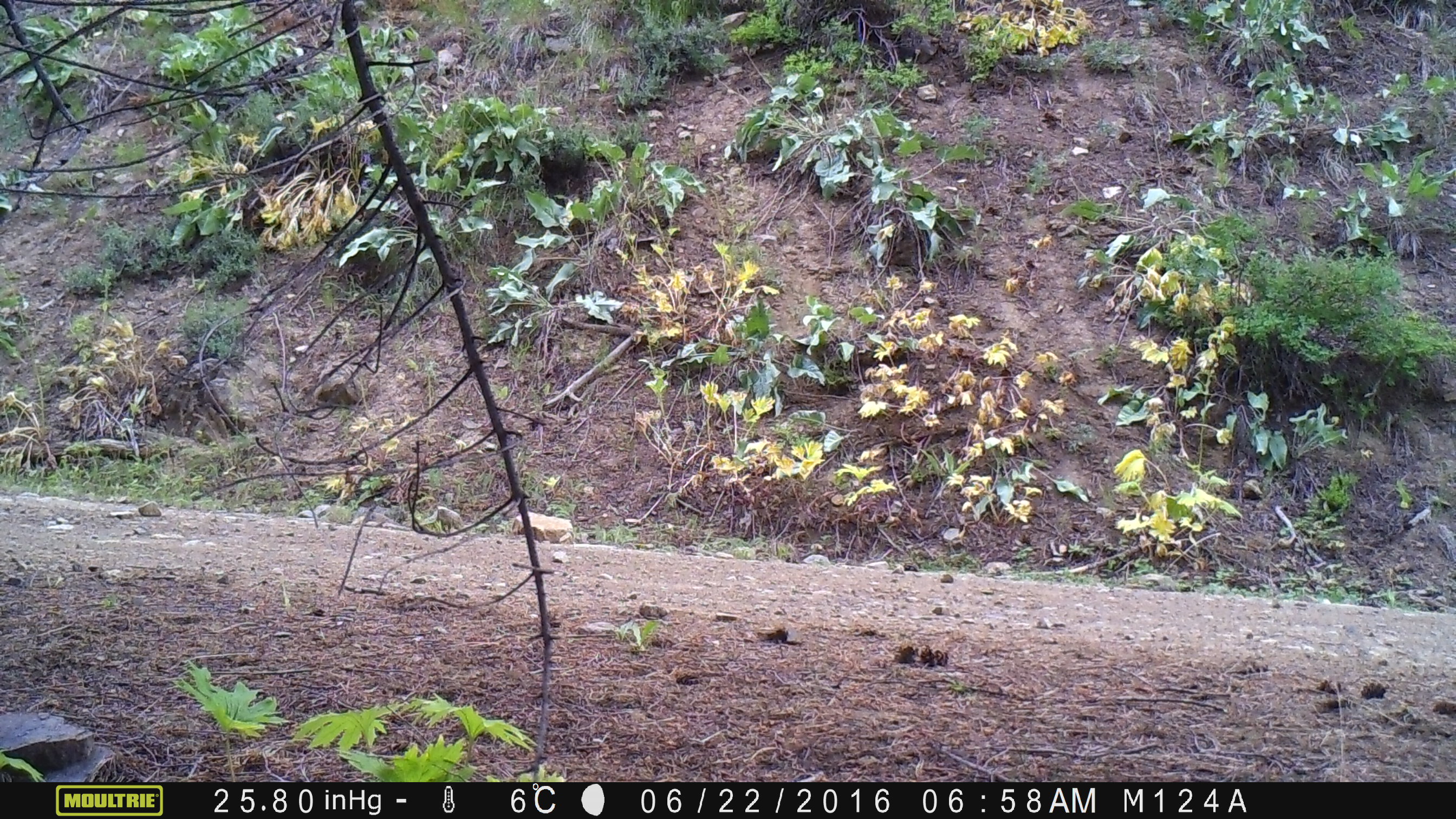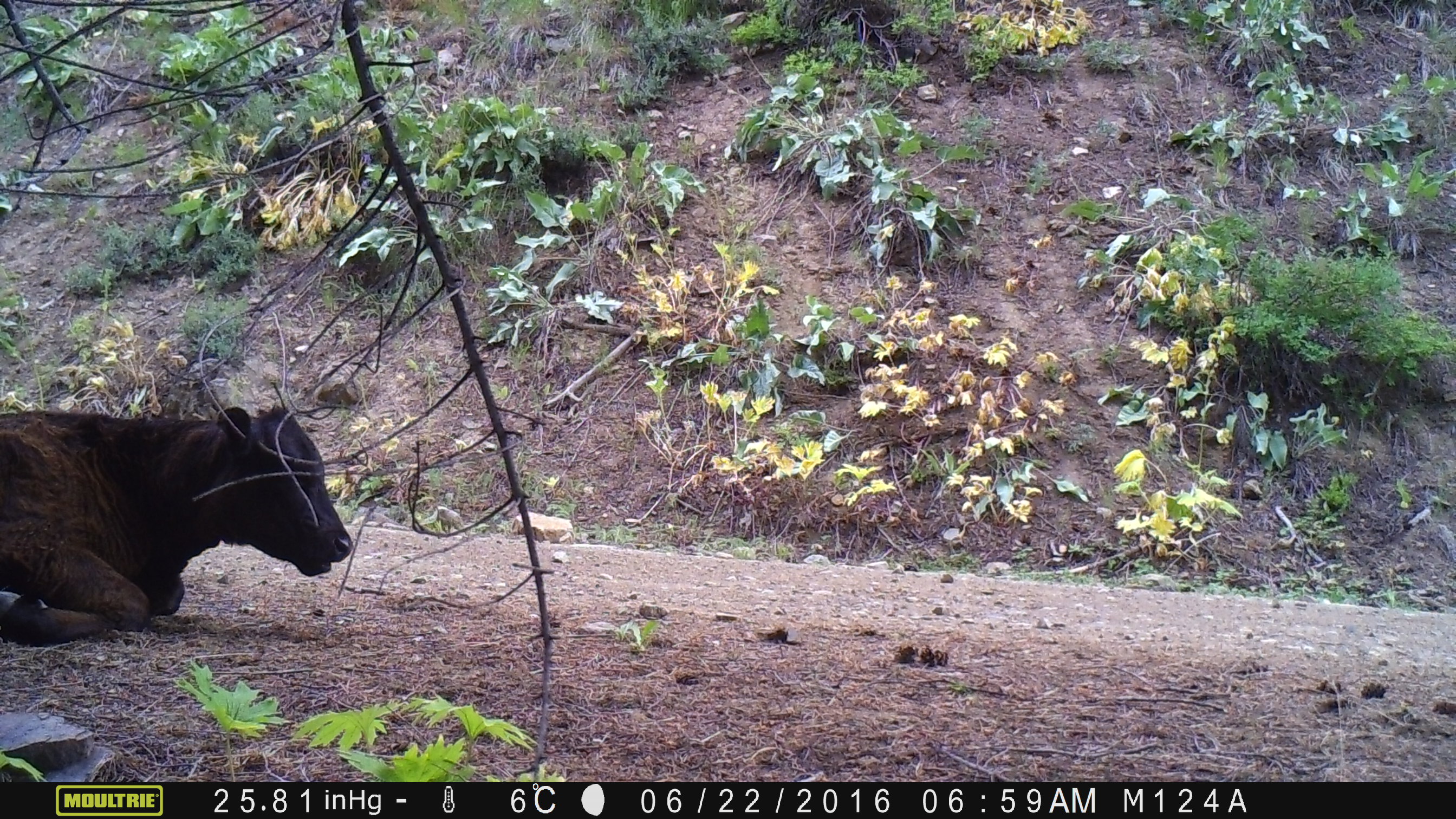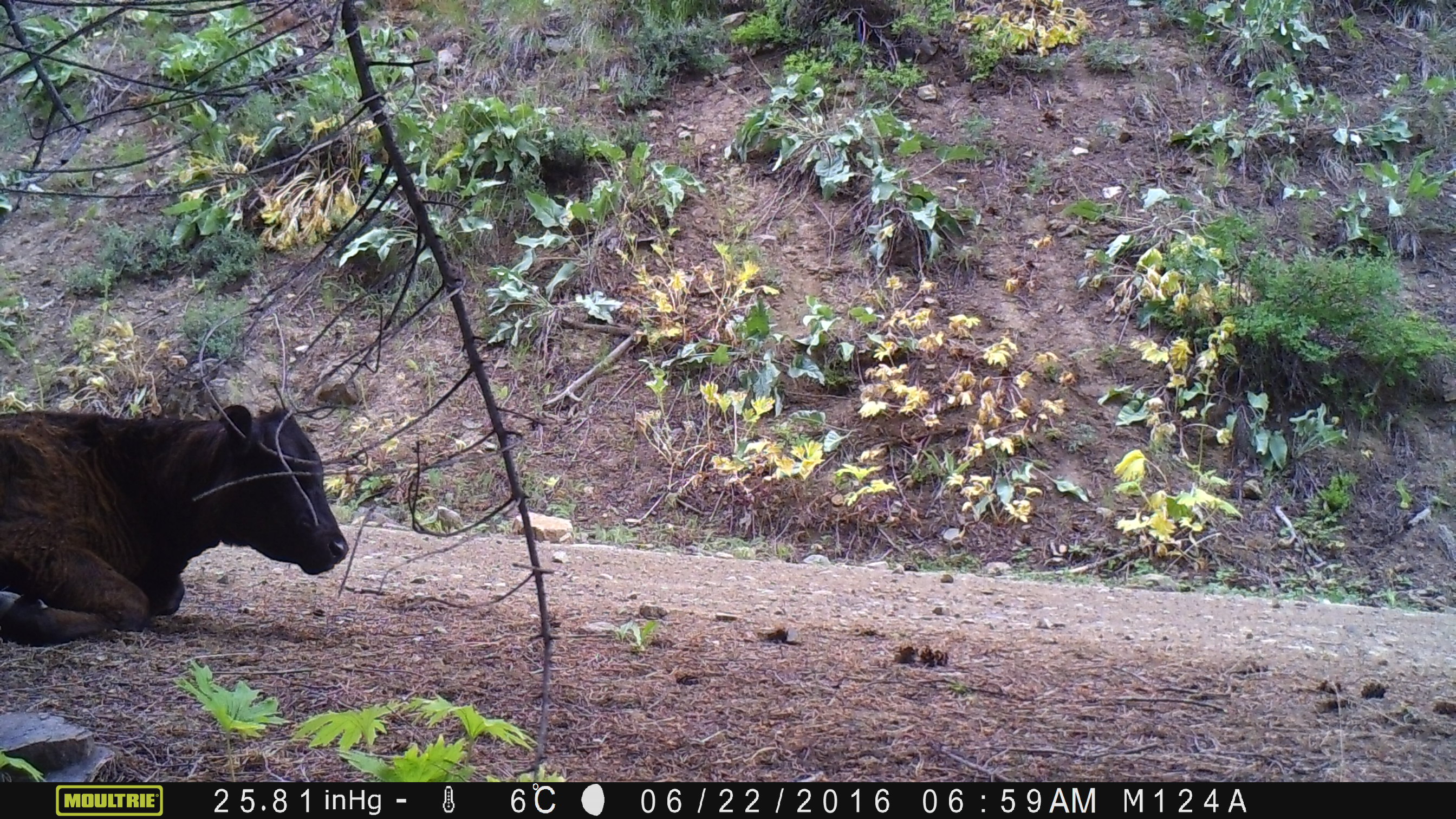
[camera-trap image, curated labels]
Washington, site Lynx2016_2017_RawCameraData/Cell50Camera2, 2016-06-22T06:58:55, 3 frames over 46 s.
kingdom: Animalia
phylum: Chordata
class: Mammalia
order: Artiodactyla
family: Bovidae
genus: Bos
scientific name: Bos taurus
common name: domestic cattle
Domestic cattle (Bos taurus). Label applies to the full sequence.